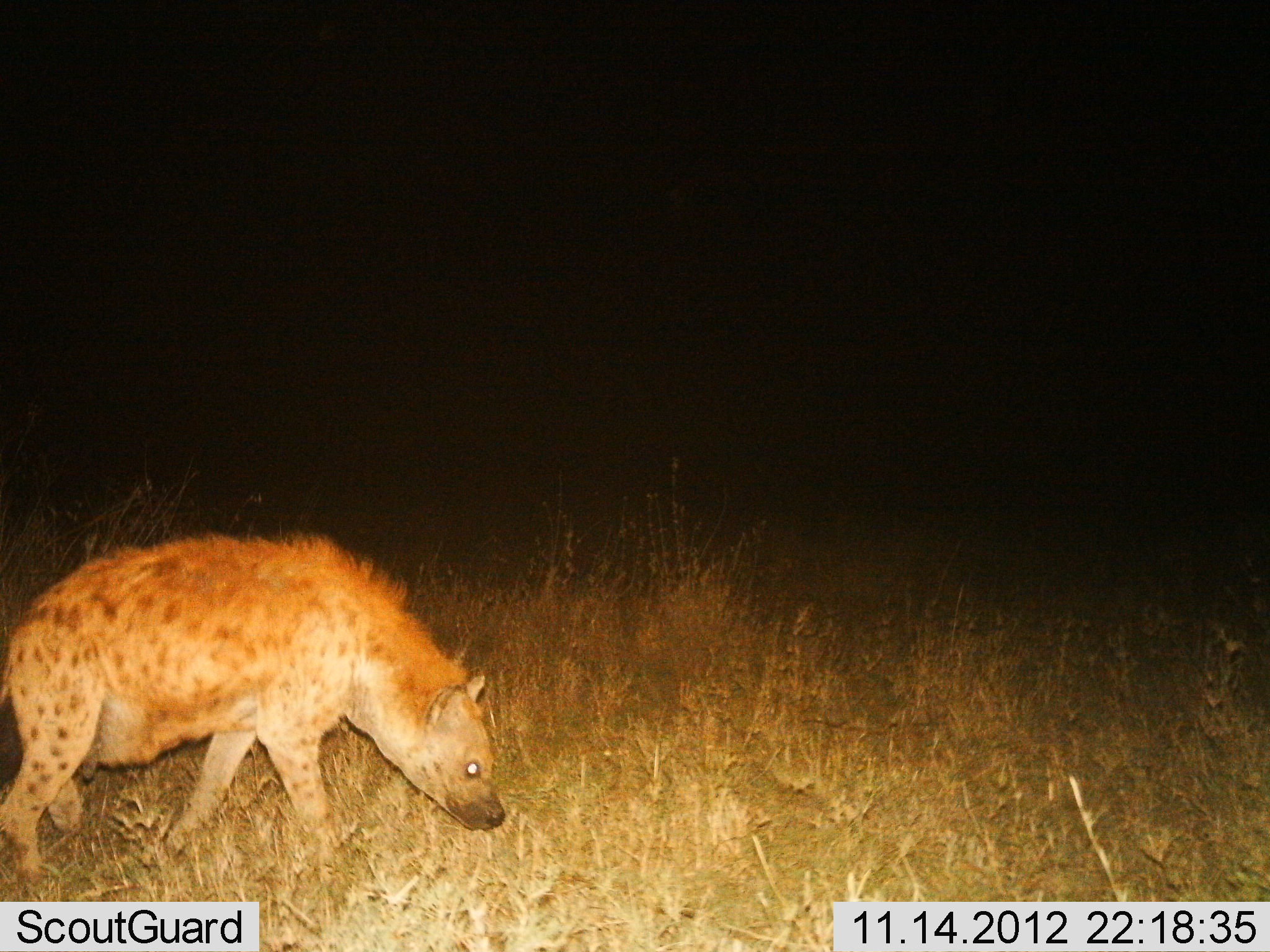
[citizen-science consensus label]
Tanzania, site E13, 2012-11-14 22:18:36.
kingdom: Animalia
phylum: Chordata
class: Mammalia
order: Carnivora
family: Hyaenidae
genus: Crocuta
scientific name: Crocuta crocuta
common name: spotted hyena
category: hyenaspotted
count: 1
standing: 0%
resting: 0%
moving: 100%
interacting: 0%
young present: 0%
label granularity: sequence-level